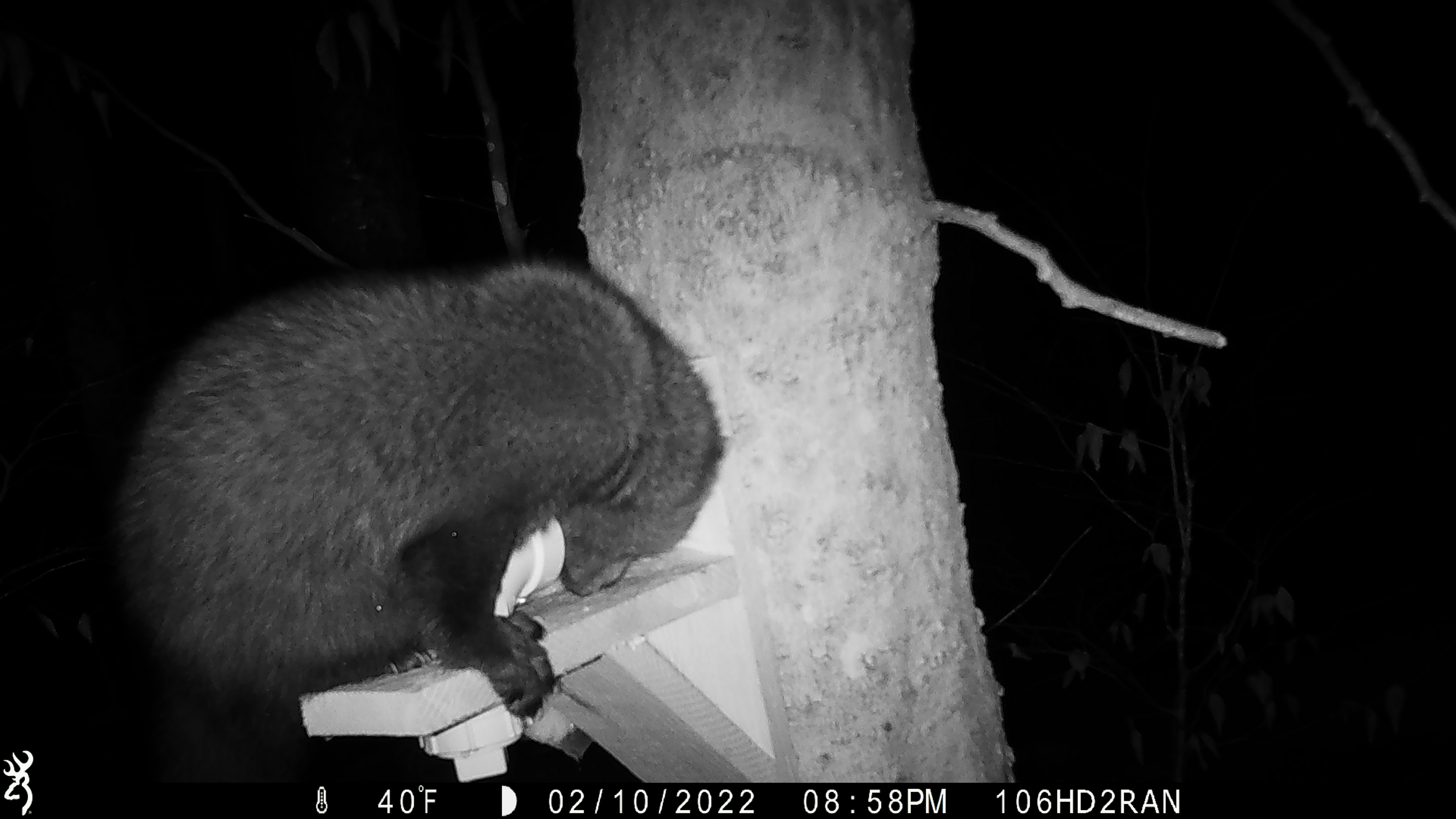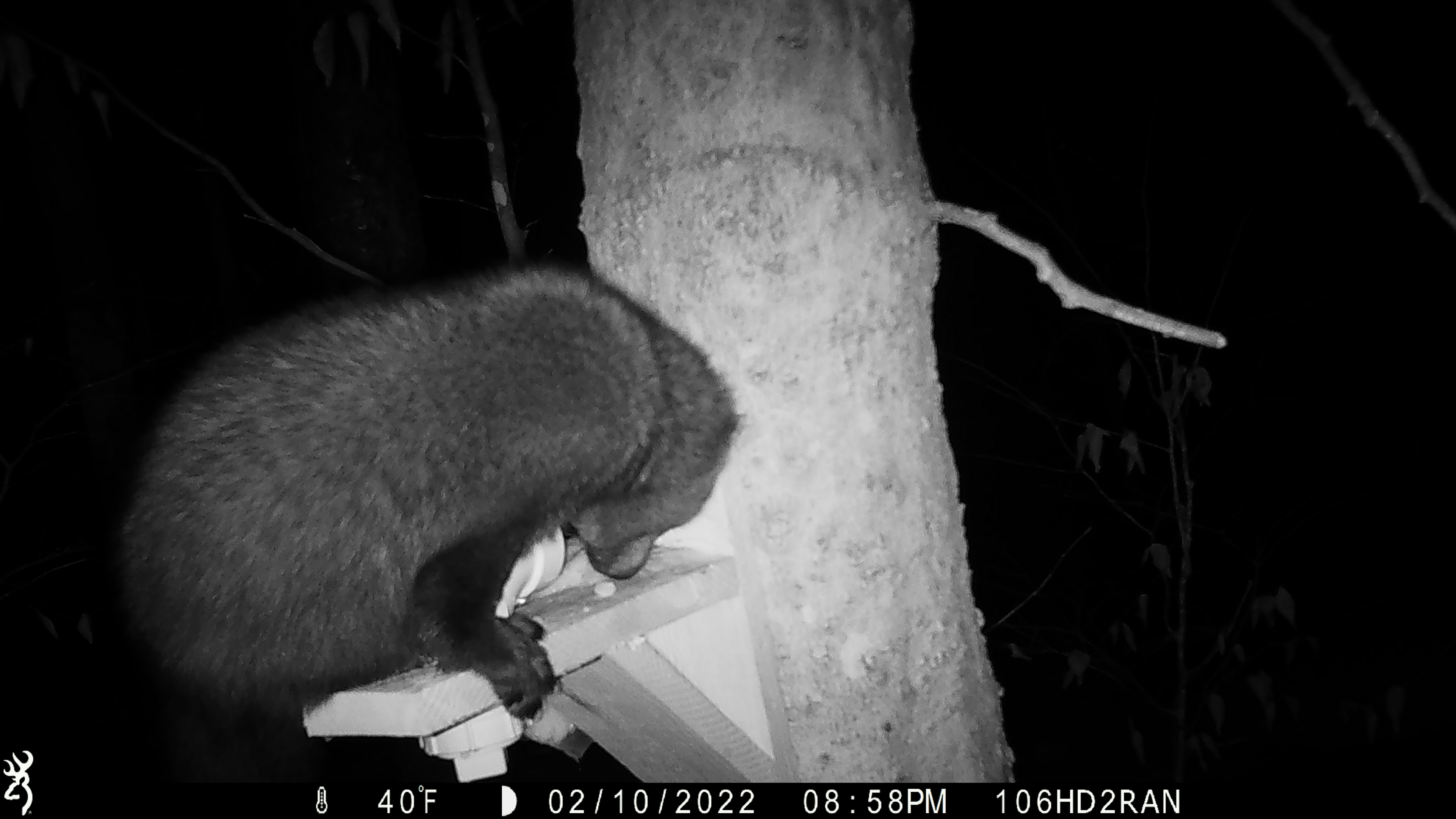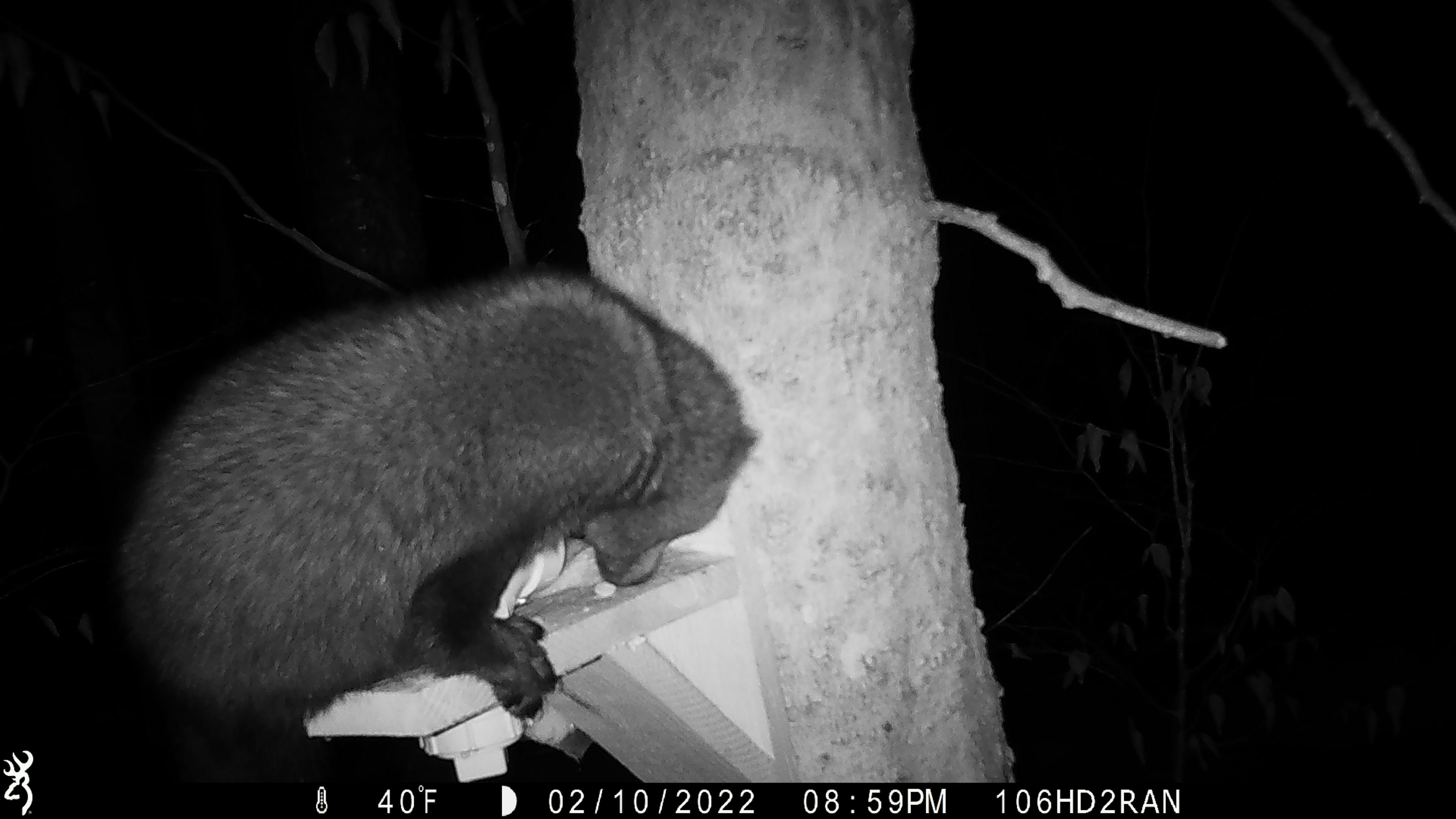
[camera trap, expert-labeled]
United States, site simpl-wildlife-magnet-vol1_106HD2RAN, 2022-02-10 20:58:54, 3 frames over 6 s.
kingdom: Animalia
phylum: Chordata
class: Mammalia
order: Carnivora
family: Mustelidae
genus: Pekania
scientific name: Pekania pennanti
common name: fisher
Fisher (Pekania pennanti).